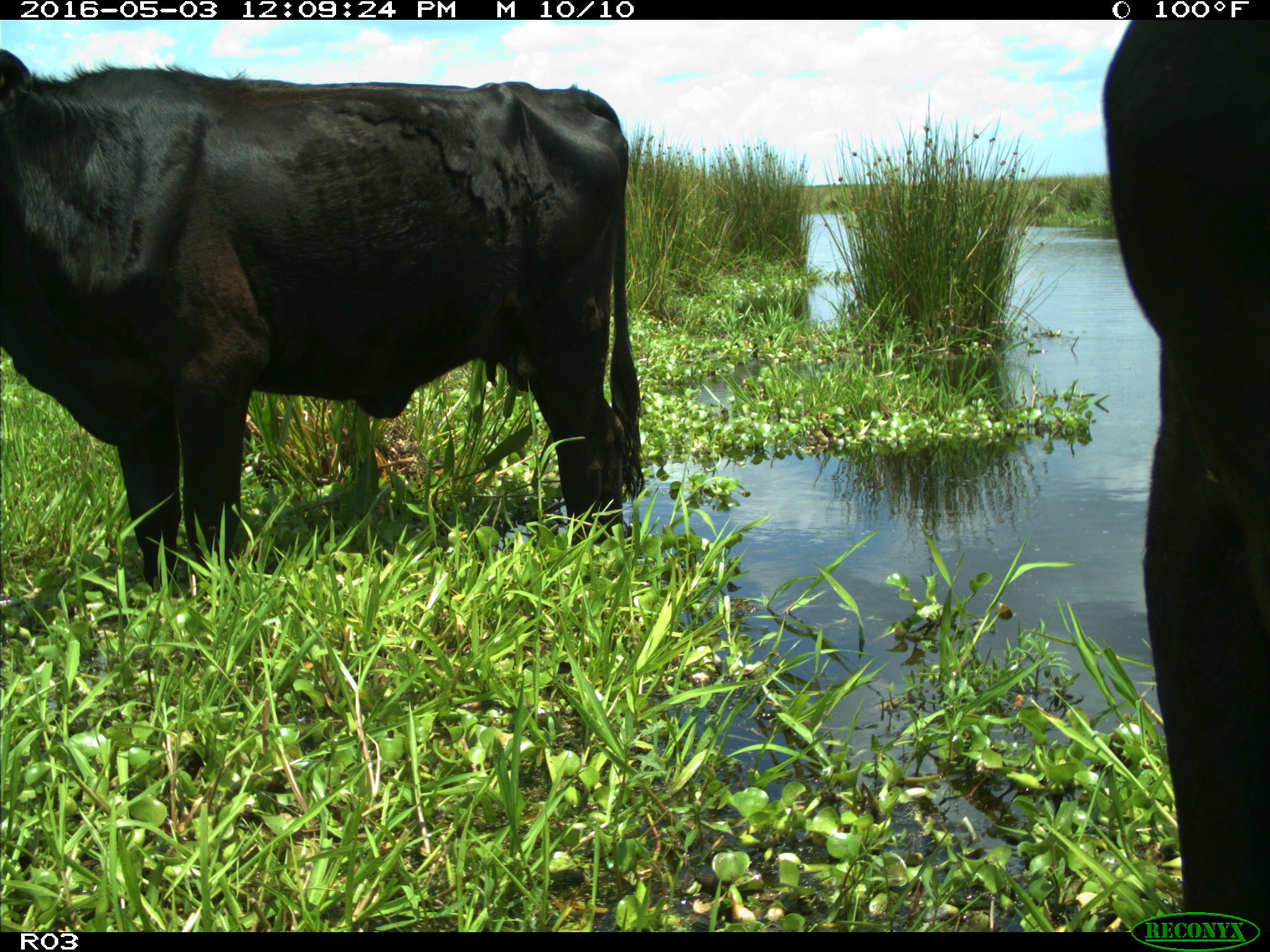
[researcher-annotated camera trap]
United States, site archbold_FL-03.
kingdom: Animalia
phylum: Chordata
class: Mammalia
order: Artiodactyla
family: Bovidae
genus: Bos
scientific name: Bos taurus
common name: domestic cow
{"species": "Bos taurus (domestic cow)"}